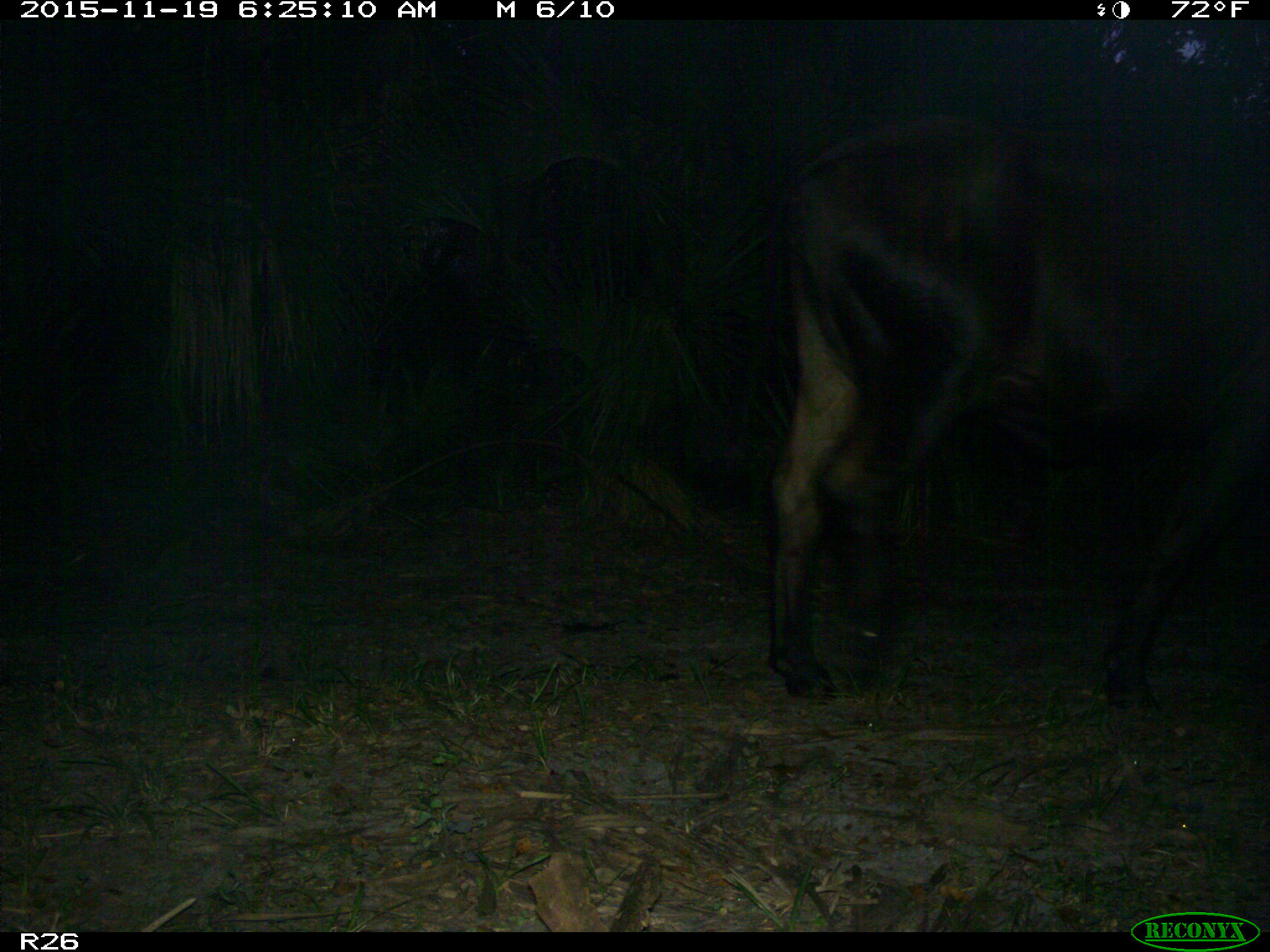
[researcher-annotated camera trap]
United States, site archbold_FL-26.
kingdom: Animalia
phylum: Chordata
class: Mammalia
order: Artiodactyla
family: Bovidae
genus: Bos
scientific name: Bos taurus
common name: domestic cow